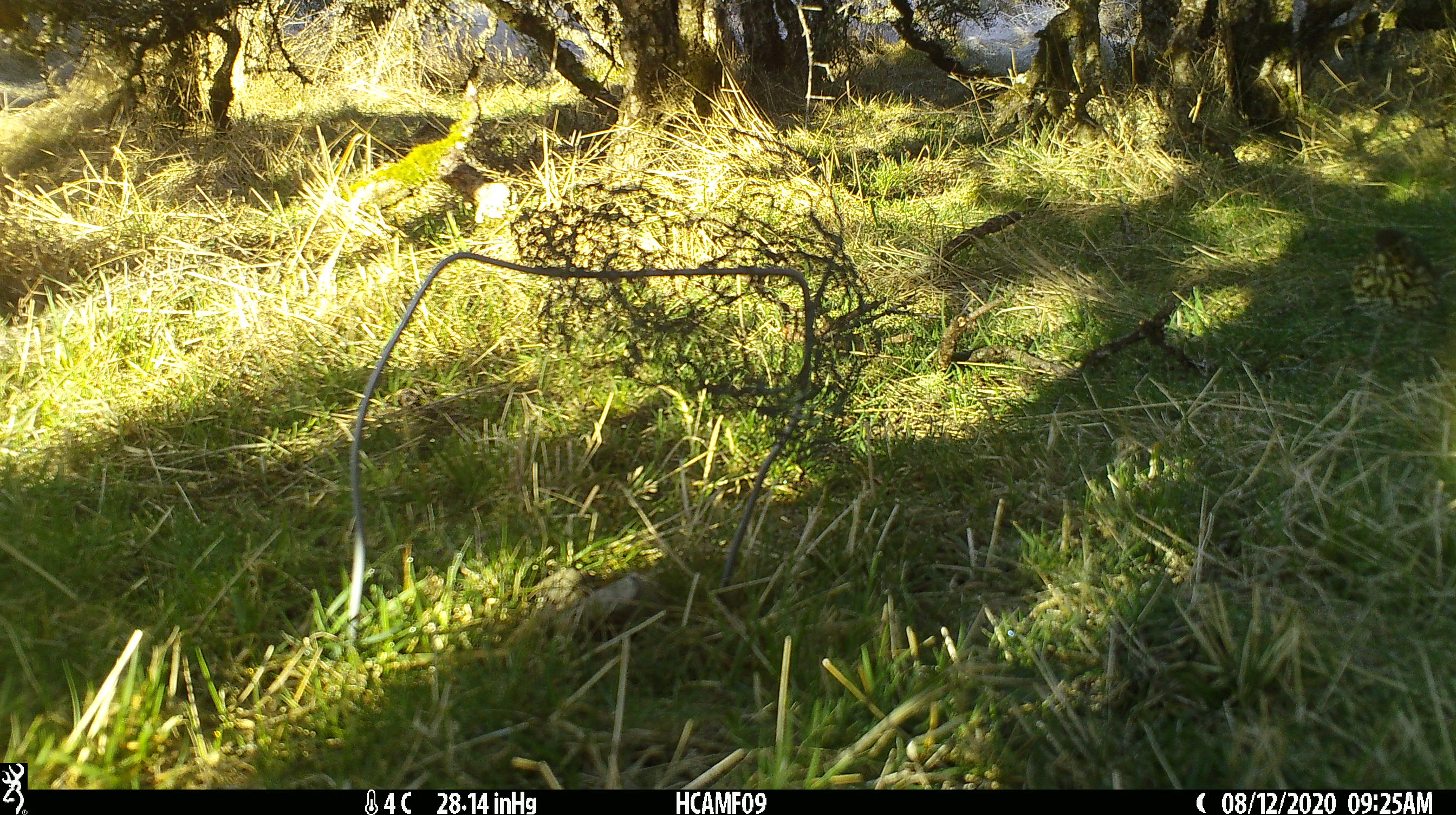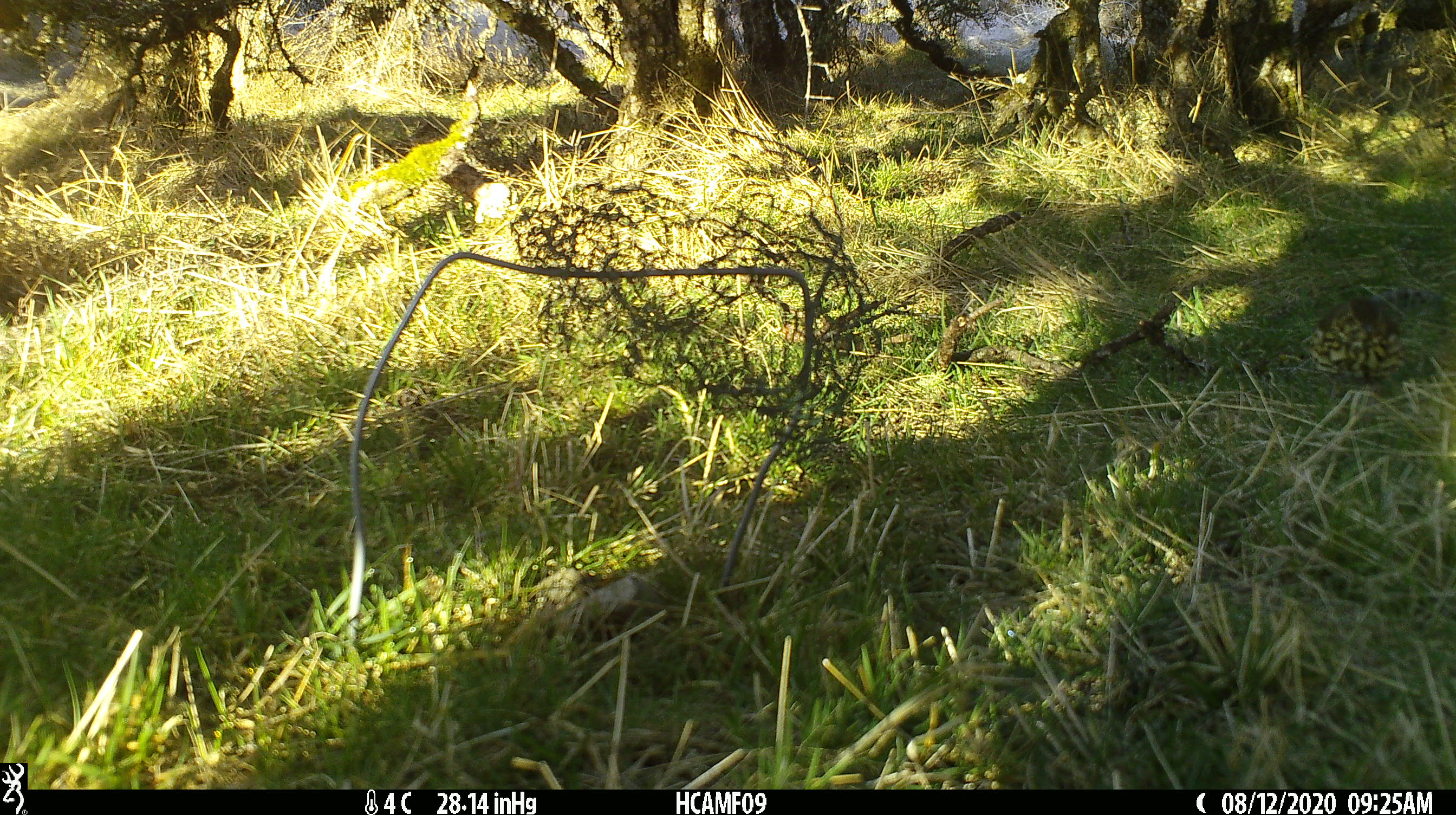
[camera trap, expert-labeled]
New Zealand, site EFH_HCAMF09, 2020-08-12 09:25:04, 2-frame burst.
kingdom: Animalia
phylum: Chordata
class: Aves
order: Passeriformes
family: Turdidae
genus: Turdus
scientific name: Turdus philomelos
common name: song thrush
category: thrush